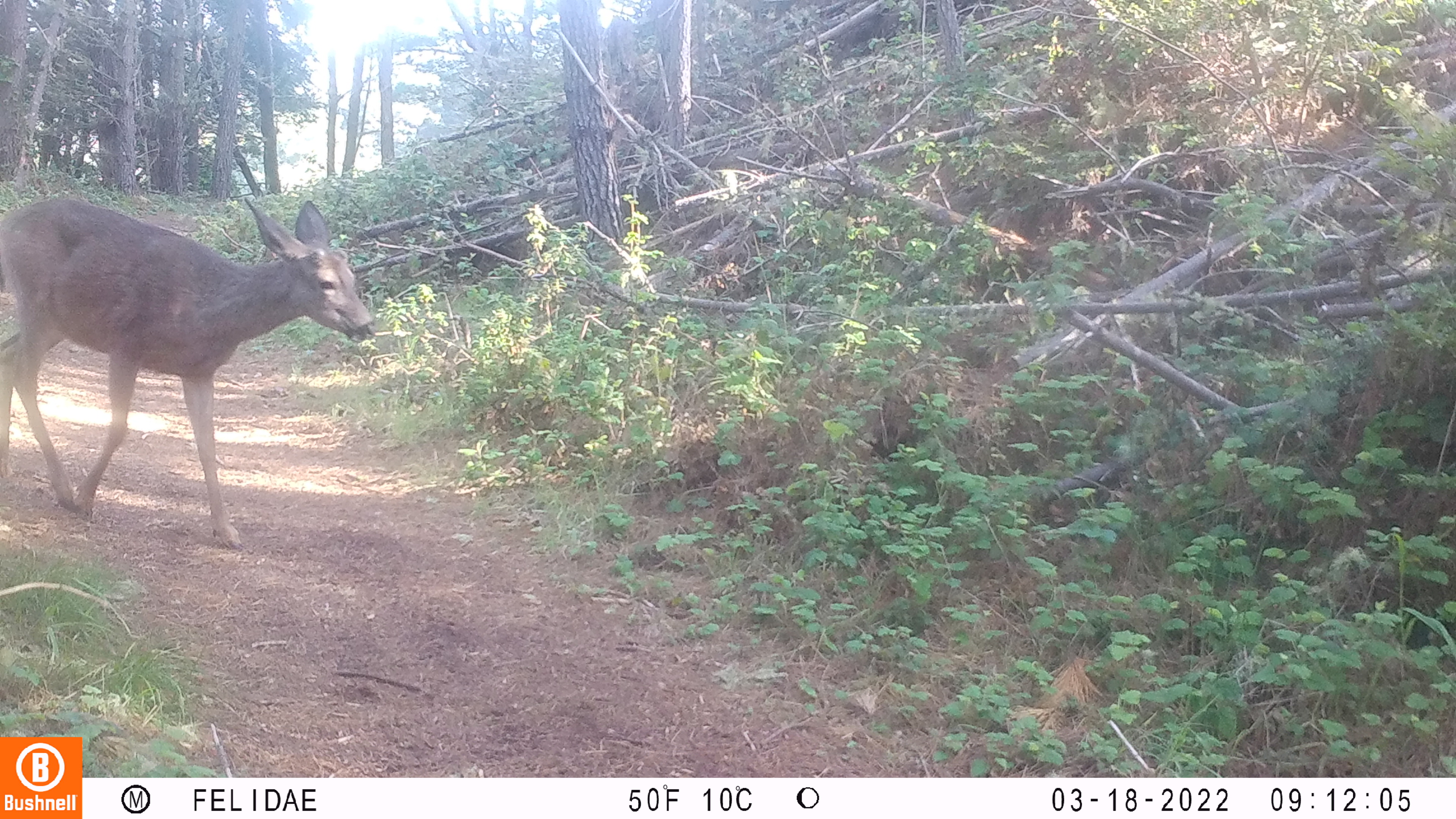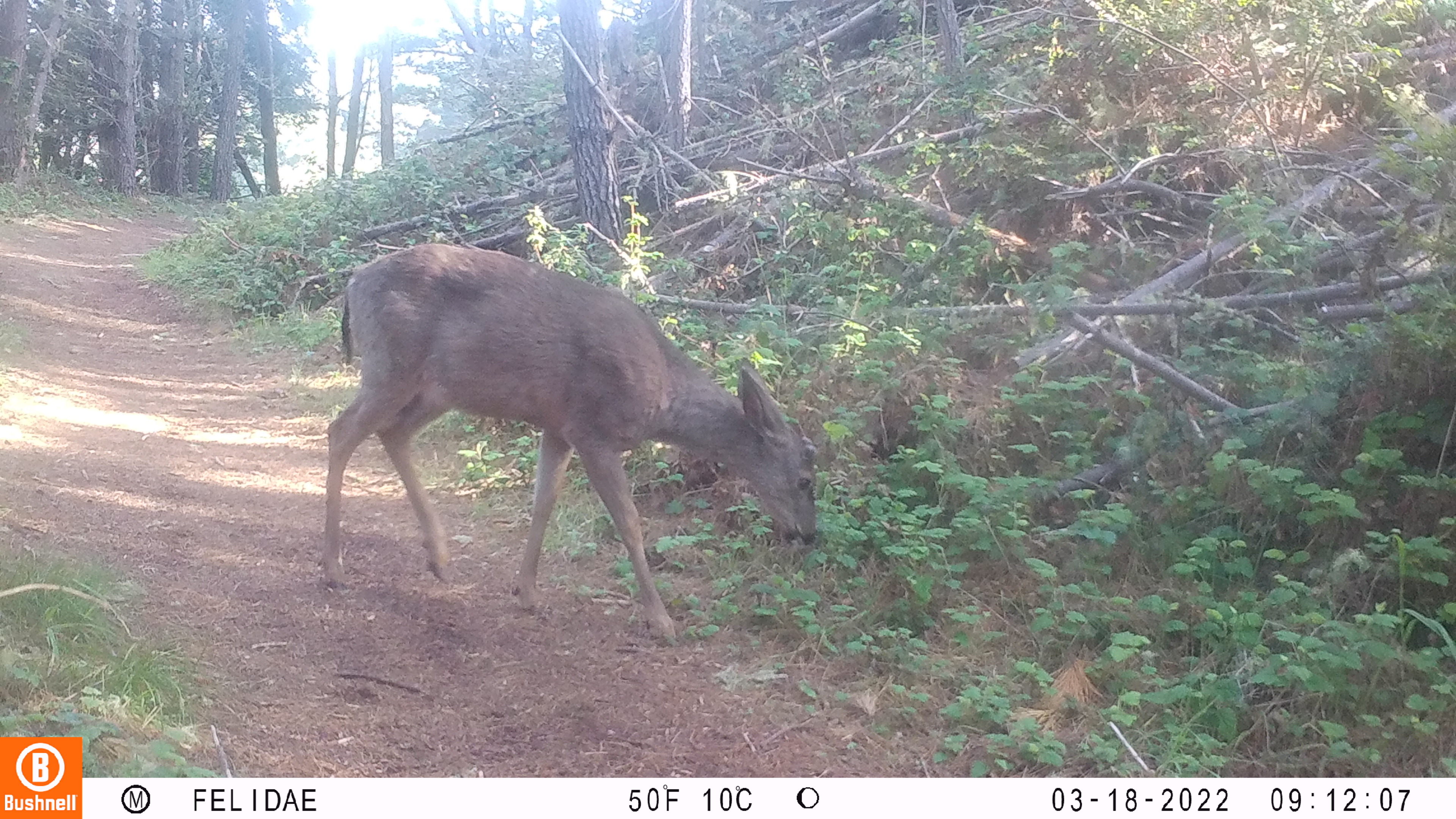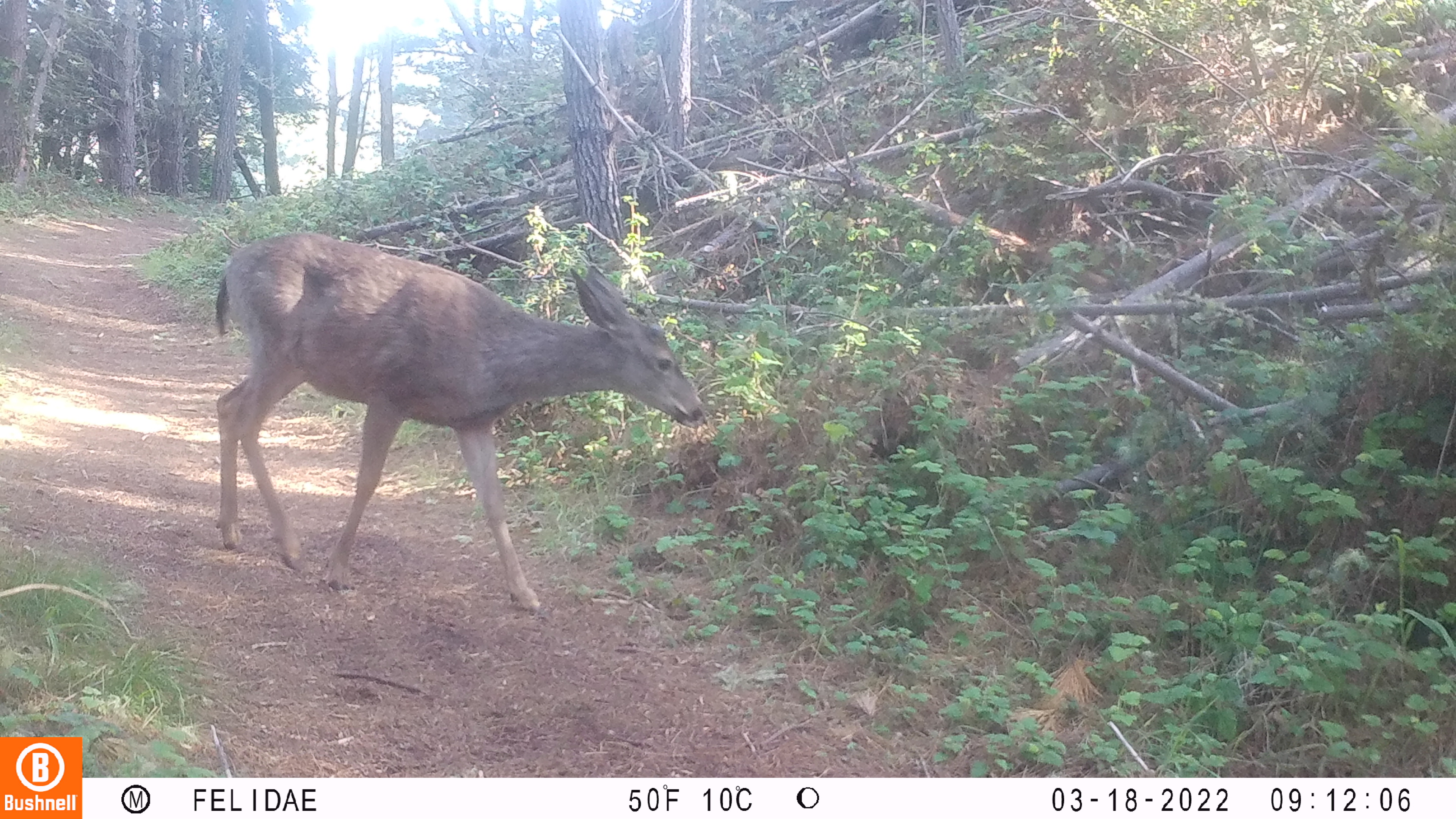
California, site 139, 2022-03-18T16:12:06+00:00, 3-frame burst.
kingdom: Animalia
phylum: Chordata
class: Mammalia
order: Artiodactyla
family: Cervidae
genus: Odocoileus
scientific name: Odocoileus hemionus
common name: mule deer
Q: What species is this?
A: Mule deer (Odocoileus hemionus).